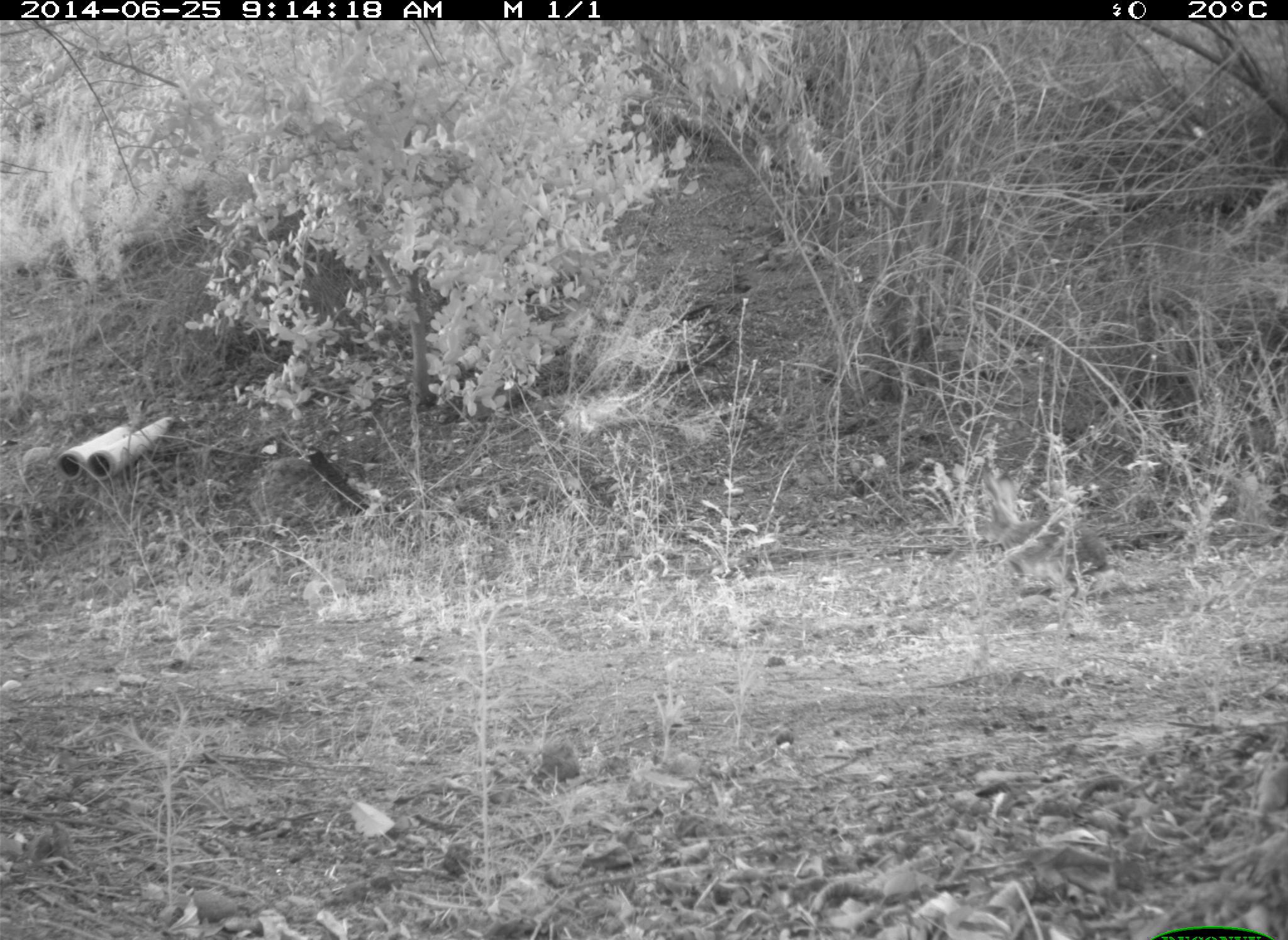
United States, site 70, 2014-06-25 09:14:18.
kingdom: Animalia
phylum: Chordata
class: Mammalia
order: Lagomorpha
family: Leporidae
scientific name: Leporidae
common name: rabbits and hares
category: rabbit